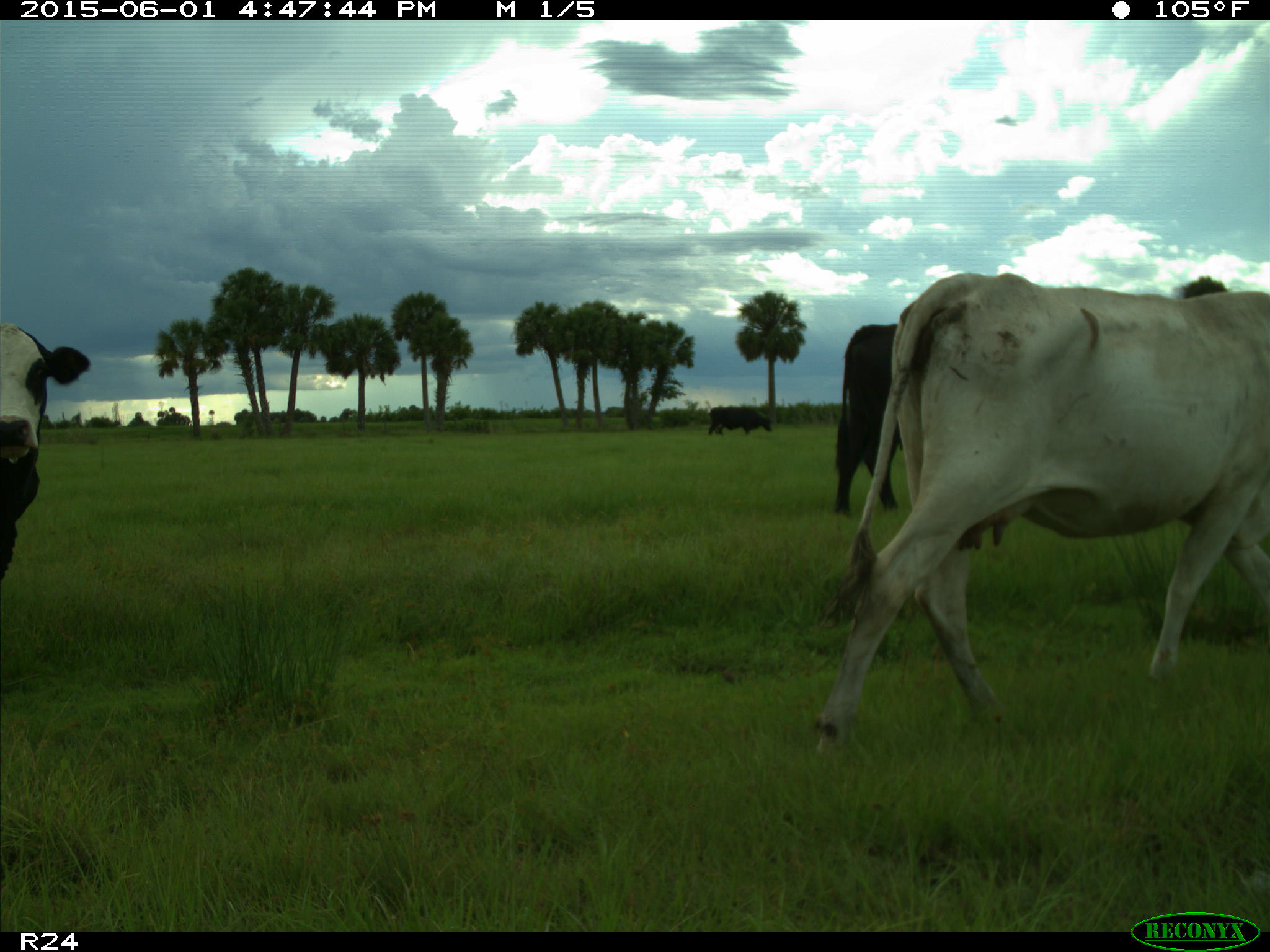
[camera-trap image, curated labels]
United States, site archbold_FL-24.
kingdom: Animalia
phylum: Chordata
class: Mammalia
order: Artiodactyla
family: Bovidae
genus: Bos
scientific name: Bos taurus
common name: domestic cow